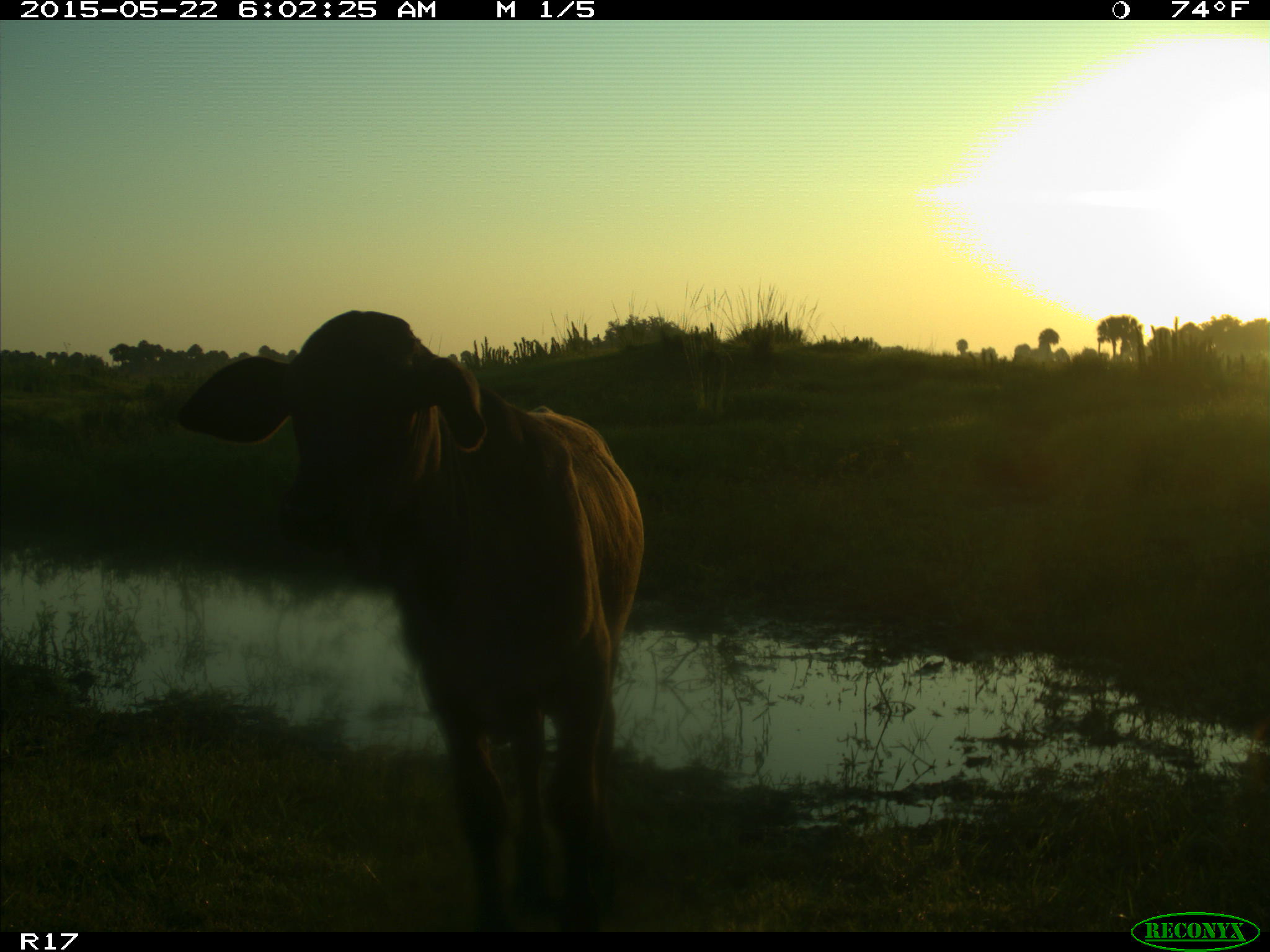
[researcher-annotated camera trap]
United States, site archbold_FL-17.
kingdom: Animalia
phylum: Chordata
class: Mammalia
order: Artiodactyla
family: Bovidae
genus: Bos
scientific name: Bos taurus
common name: domestic cow